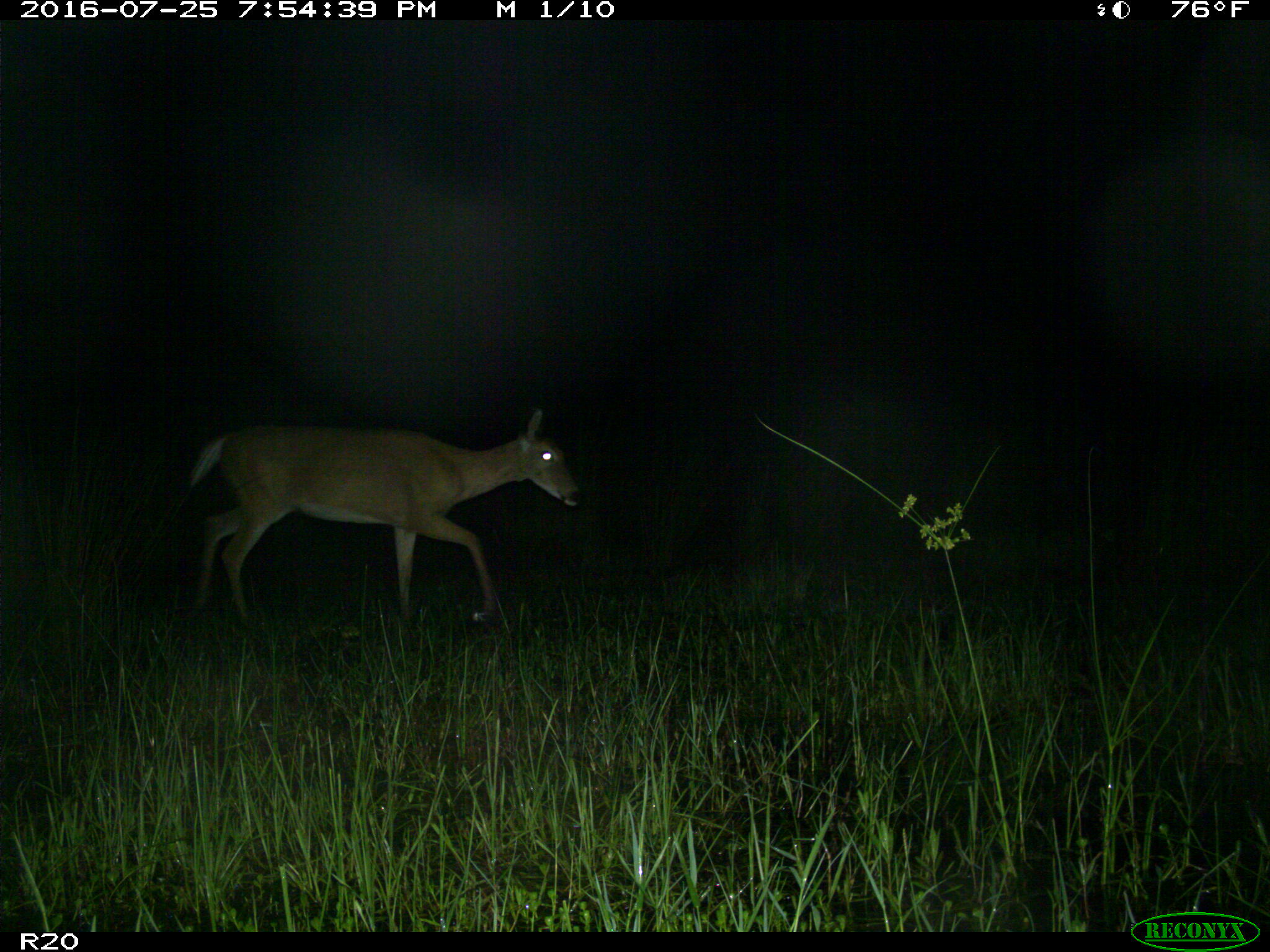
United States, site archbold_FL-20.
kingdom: Animalia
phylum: Chordata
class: Mammalia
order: Artiodactyla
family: Cervidae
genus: Odocoileus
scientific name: Odocoileus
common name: deer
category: unidentified deer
Unidentified deer (deer) (Odocoileus).